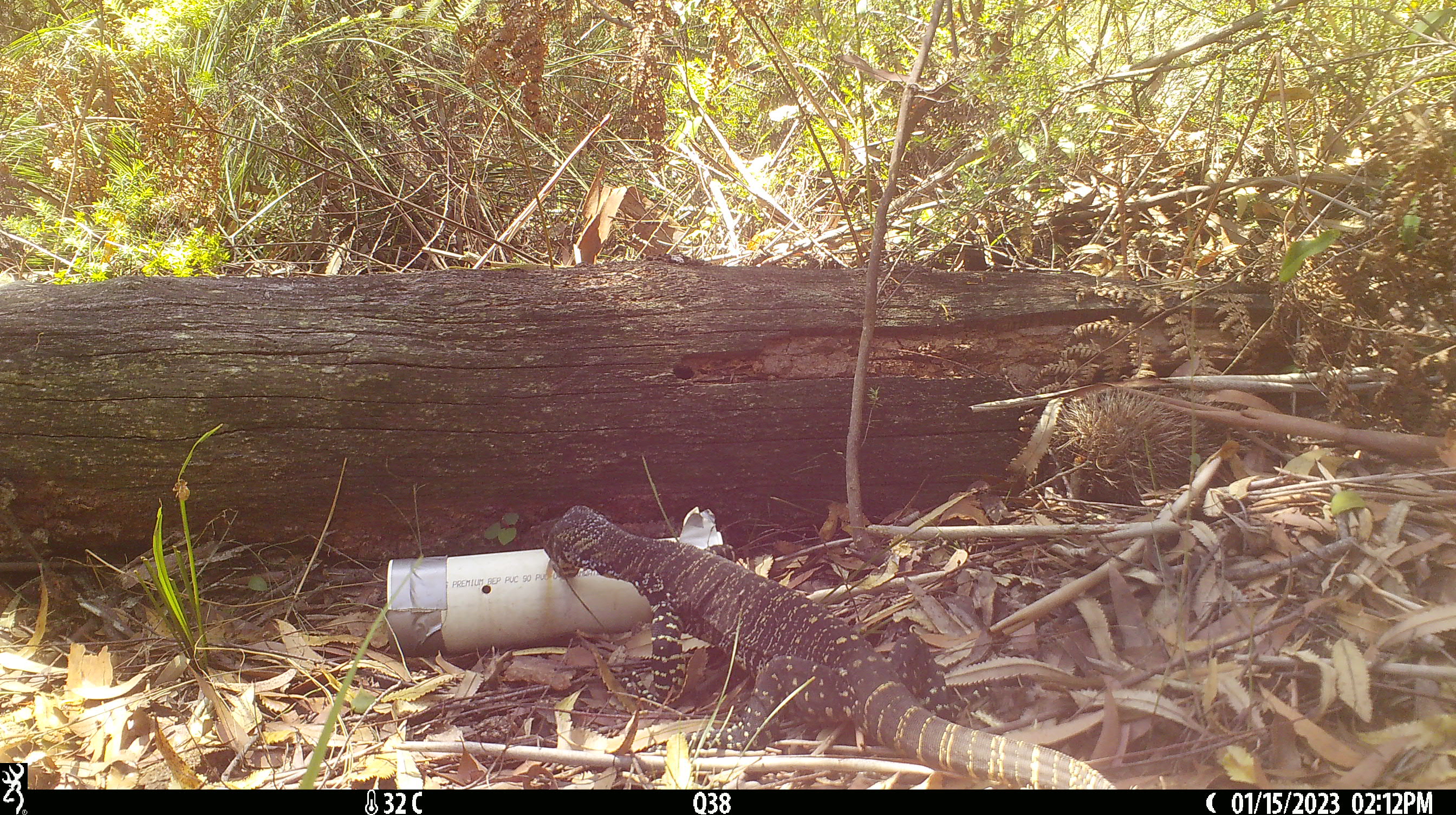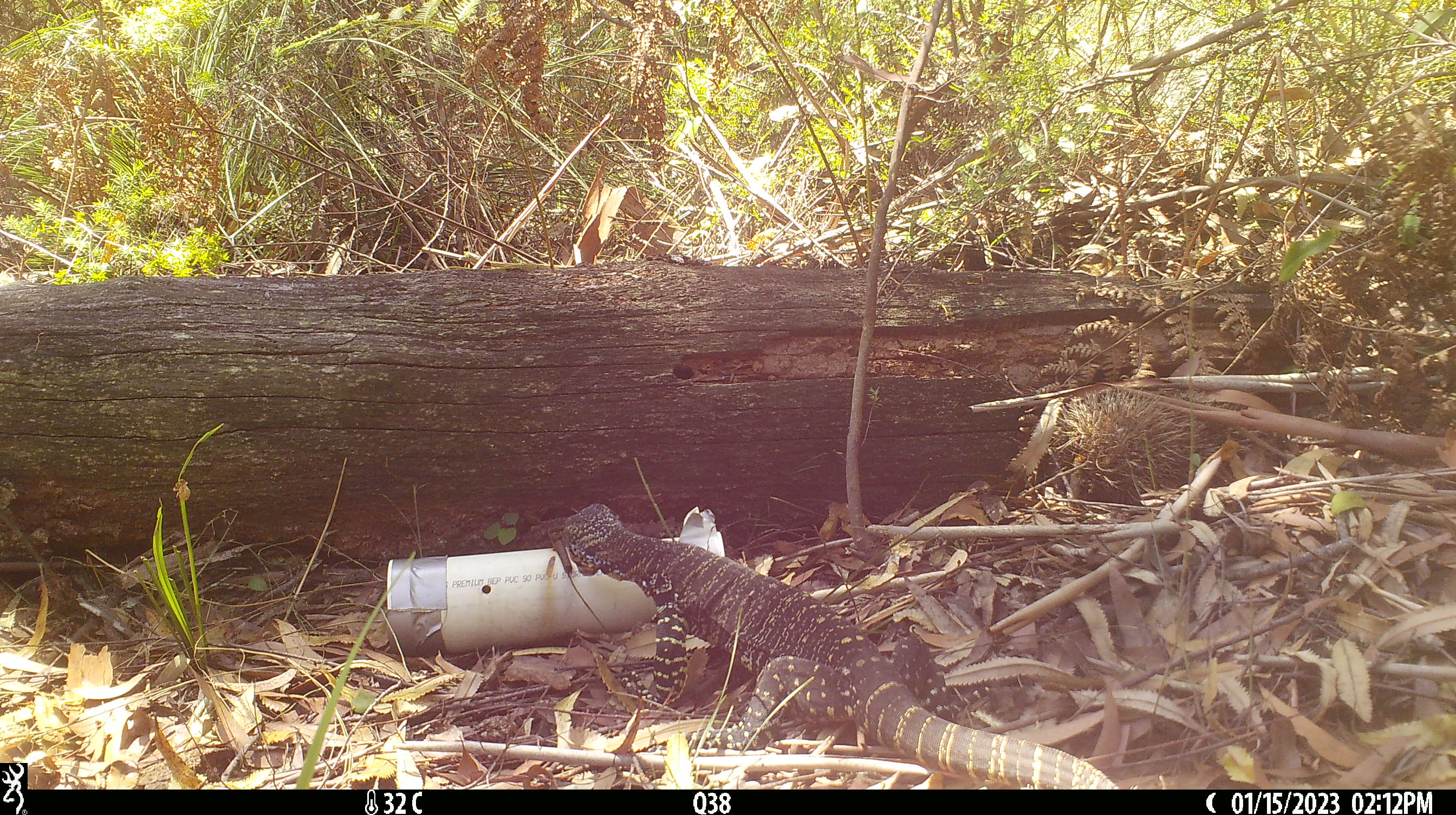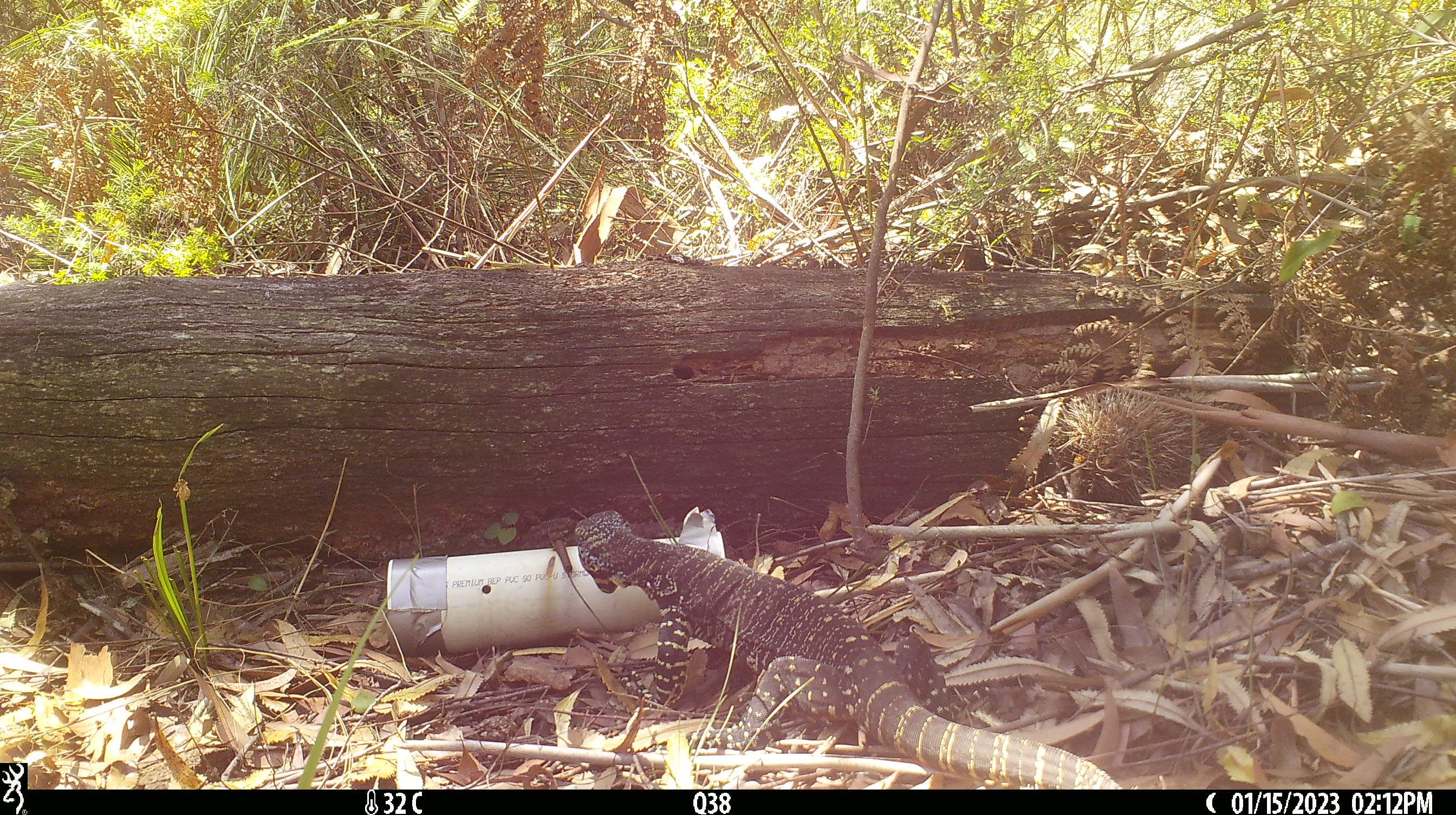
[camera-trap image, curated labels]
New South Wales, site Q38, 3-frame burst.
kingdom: Animalia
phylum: Chordata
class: Reptilia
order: Squamata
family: Varanidae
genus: Varanus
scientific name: Varanus varius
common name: lace monitor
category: goanna